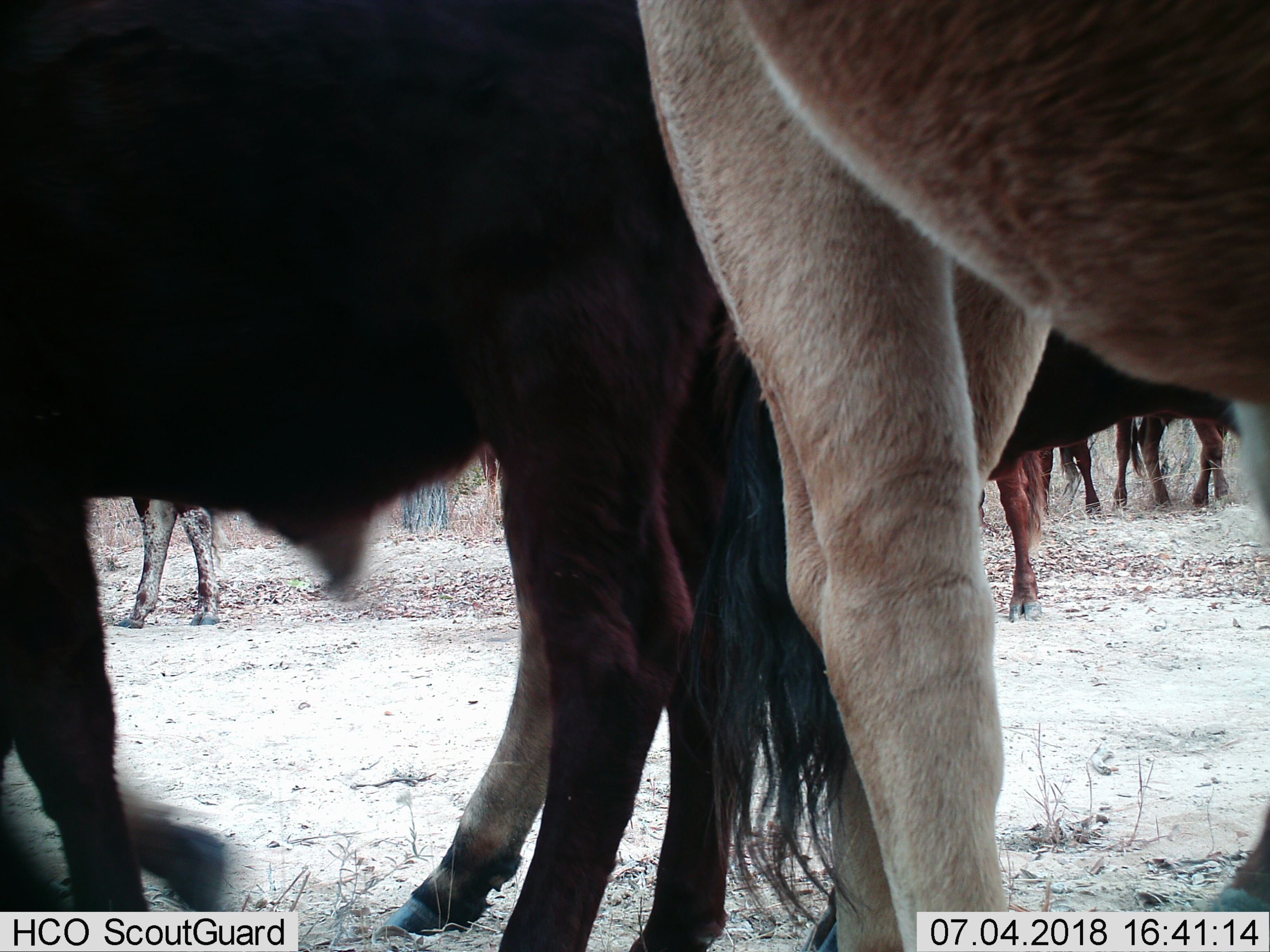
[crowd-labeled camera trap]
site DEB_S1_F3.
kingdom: Animalia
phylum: Chordata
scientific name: Vertebrata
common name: domestic animal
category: domesticanimal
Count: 8.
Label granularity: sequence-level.